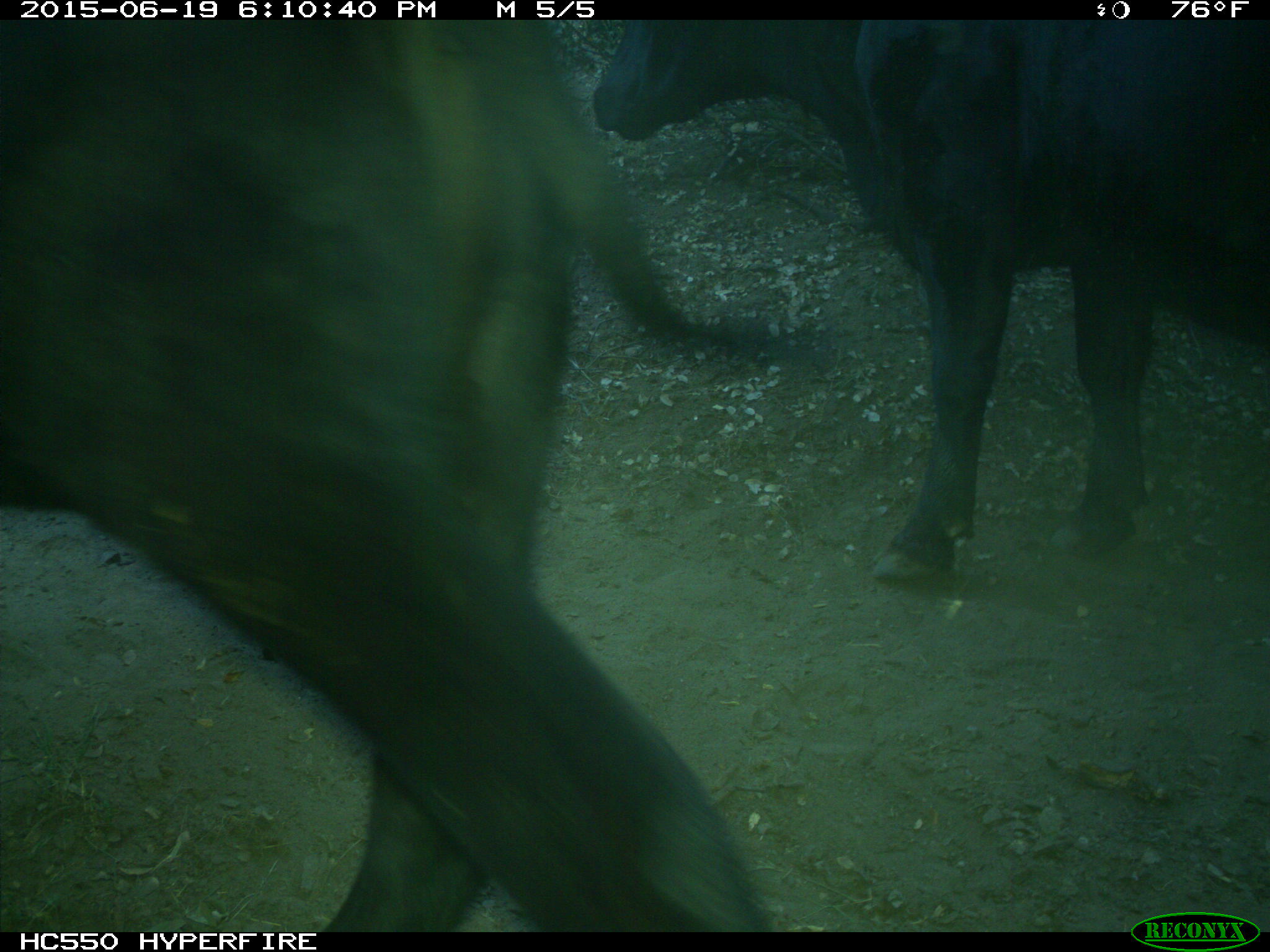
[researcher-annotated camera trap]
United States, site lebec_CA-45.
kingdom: Animalia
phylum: Chordata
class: Mammalia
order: Artiodactyla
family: Bovidae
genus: Bos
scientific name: Bos taurus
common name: domestic cow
Bos taurus (domestic cow).